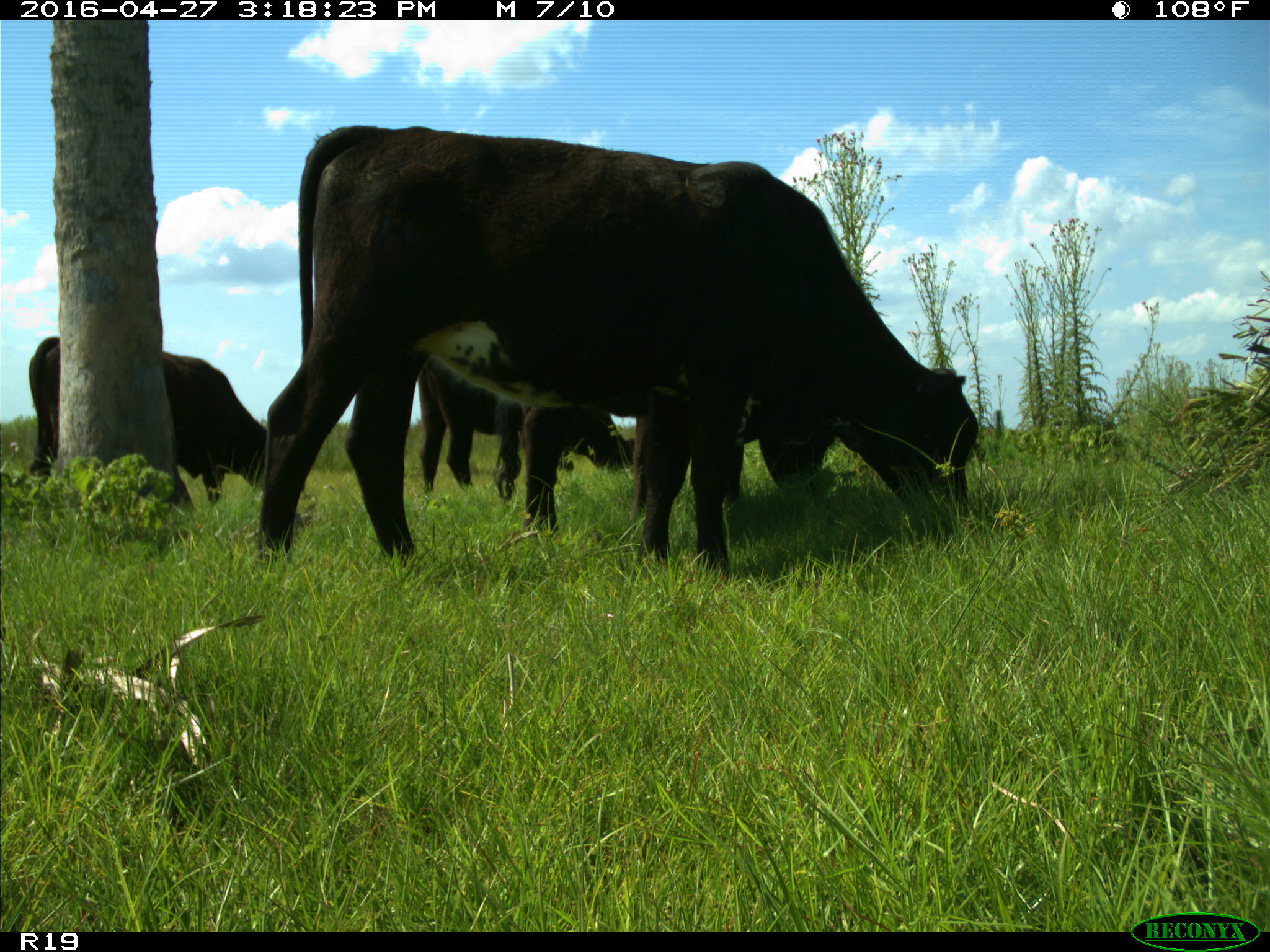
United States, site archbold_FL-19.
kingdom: Animalia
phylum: Chordata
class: Mammalia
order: Artiodactyla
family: Bovidae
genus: Bos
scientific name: Bos taurus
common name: domestic cow